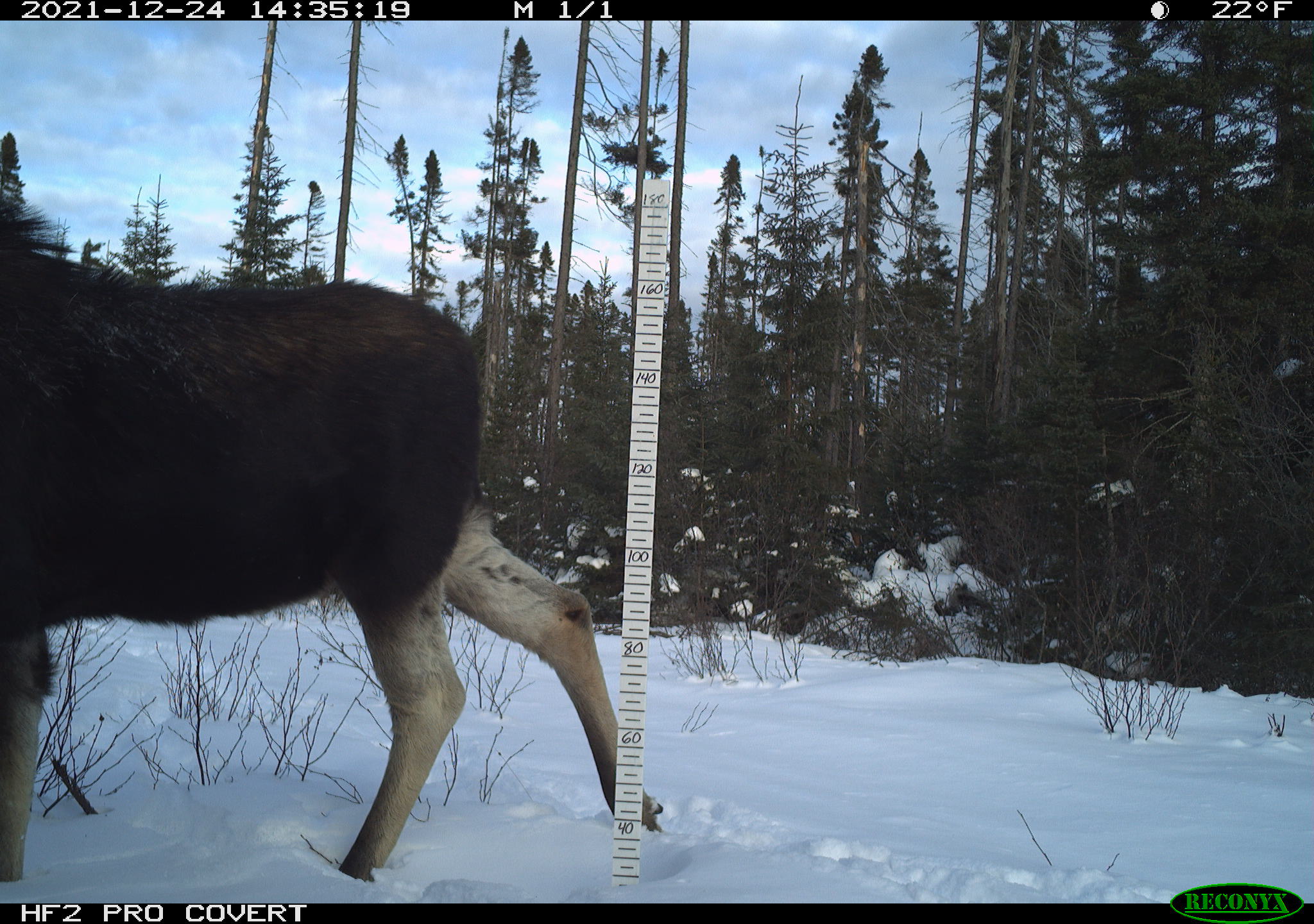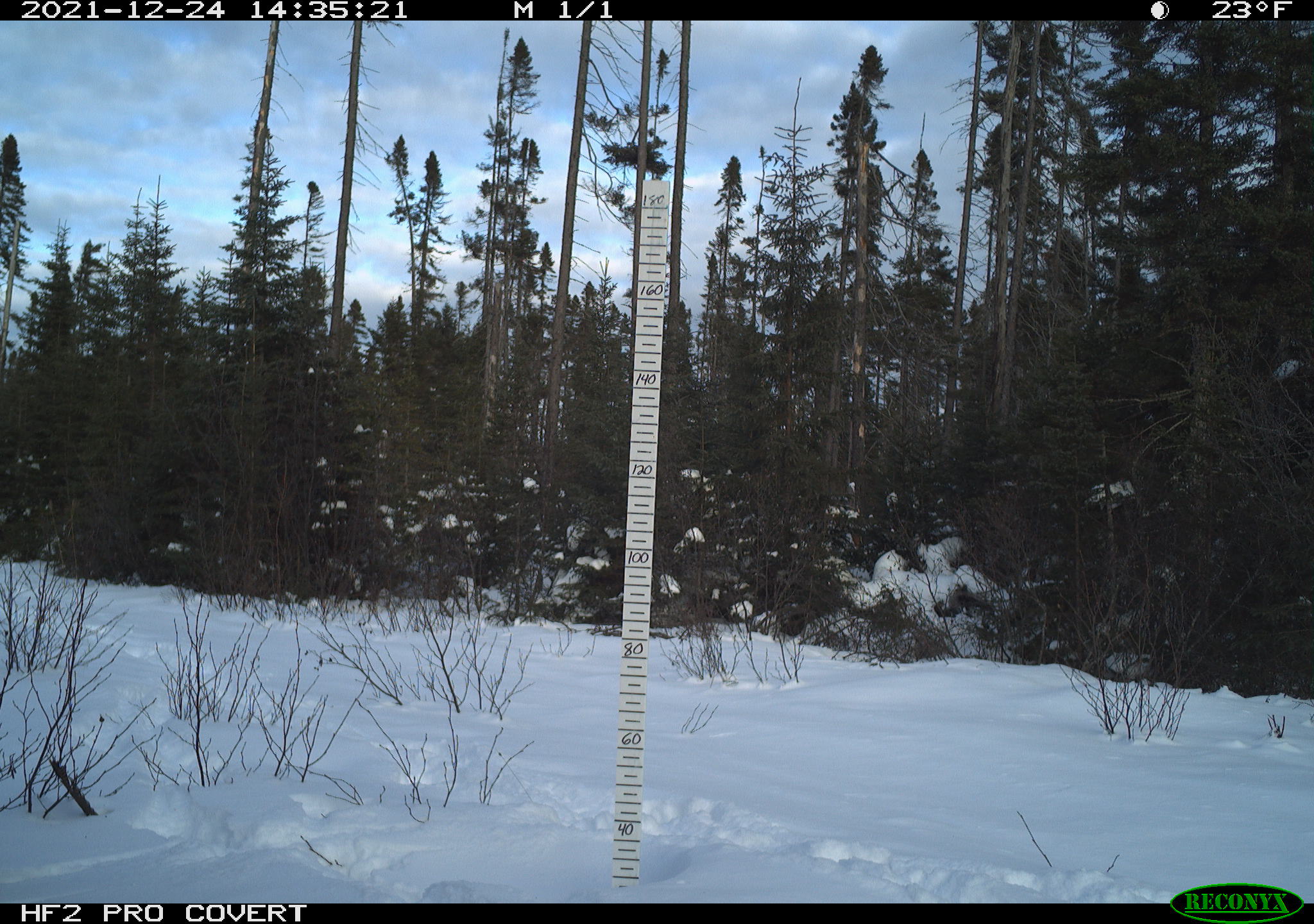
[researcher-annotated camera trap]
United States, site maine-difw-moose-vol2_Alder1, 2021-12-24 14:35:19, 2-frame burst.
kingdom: Animalia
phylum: Chordata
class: Mammalia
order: Artiodactyla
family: Cervidae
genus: Alces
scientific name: Alces alces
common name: moose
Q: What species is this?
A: Moose (Alces alces).